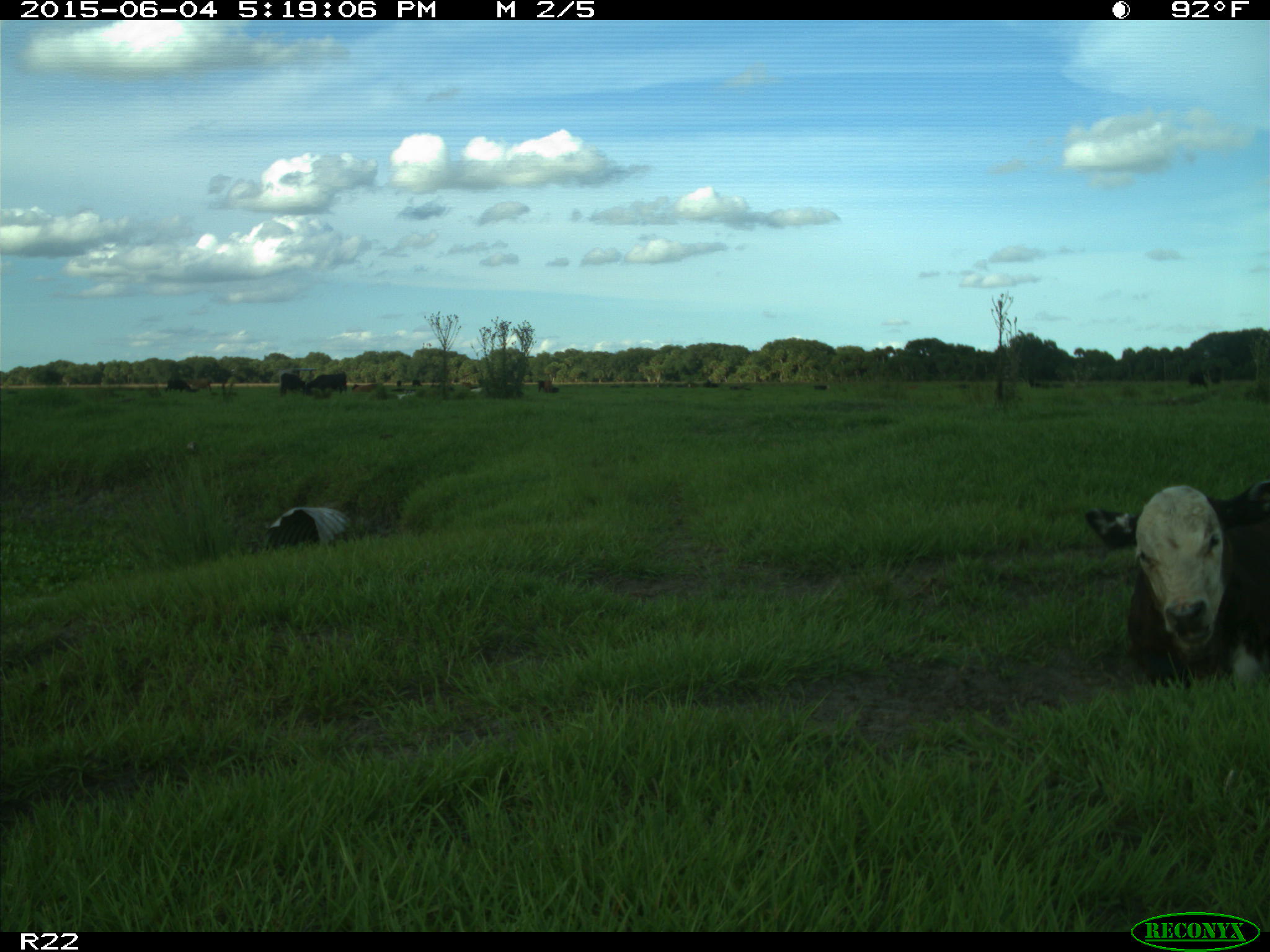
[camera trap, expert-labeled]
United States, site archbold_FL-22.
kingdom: Animalia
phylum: Chordata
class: Mammalia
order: Artiodactyla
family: Bovidae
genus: Bos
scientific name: Bos taurus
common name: domestic cow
Bos taurus (domestic cow).